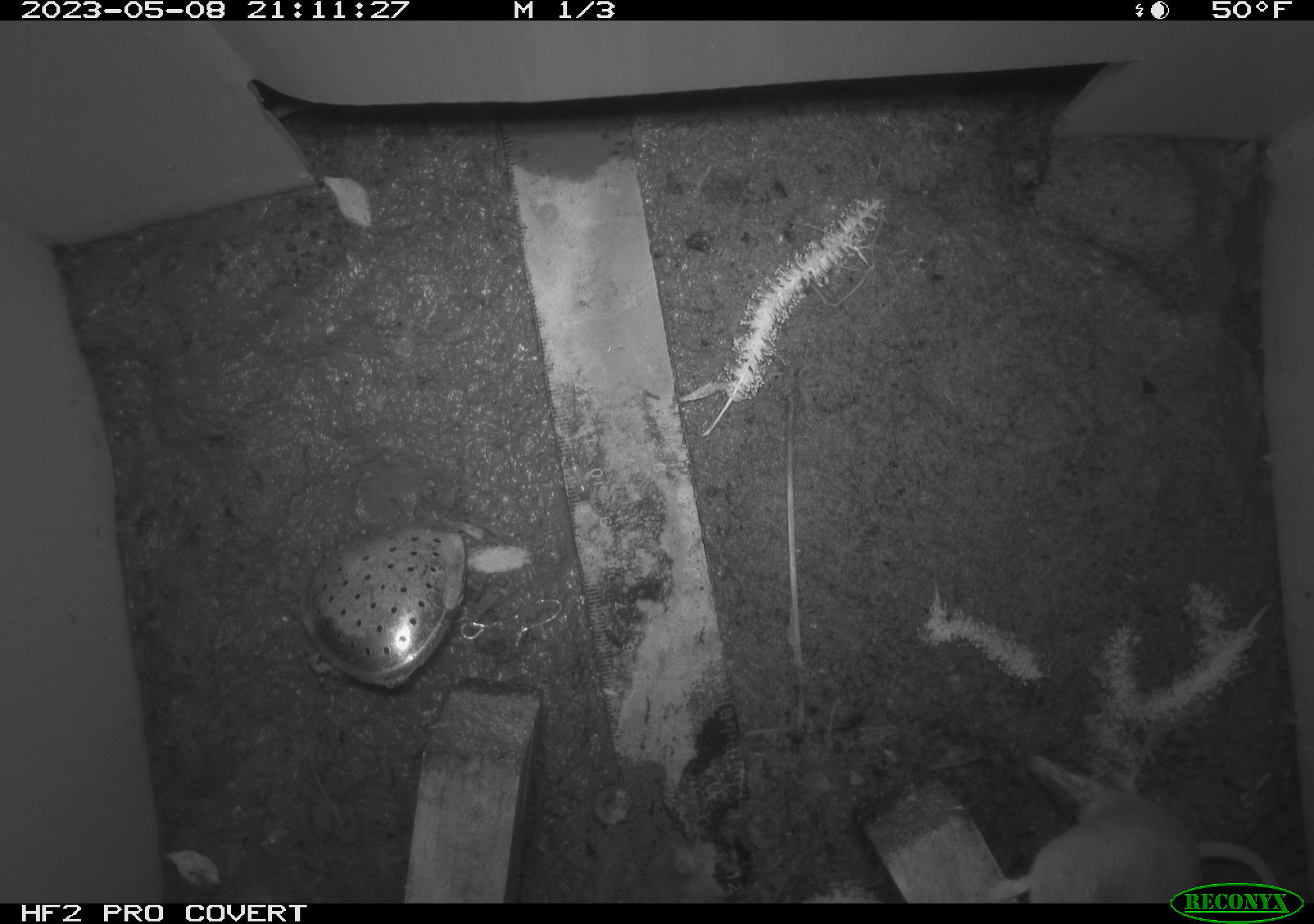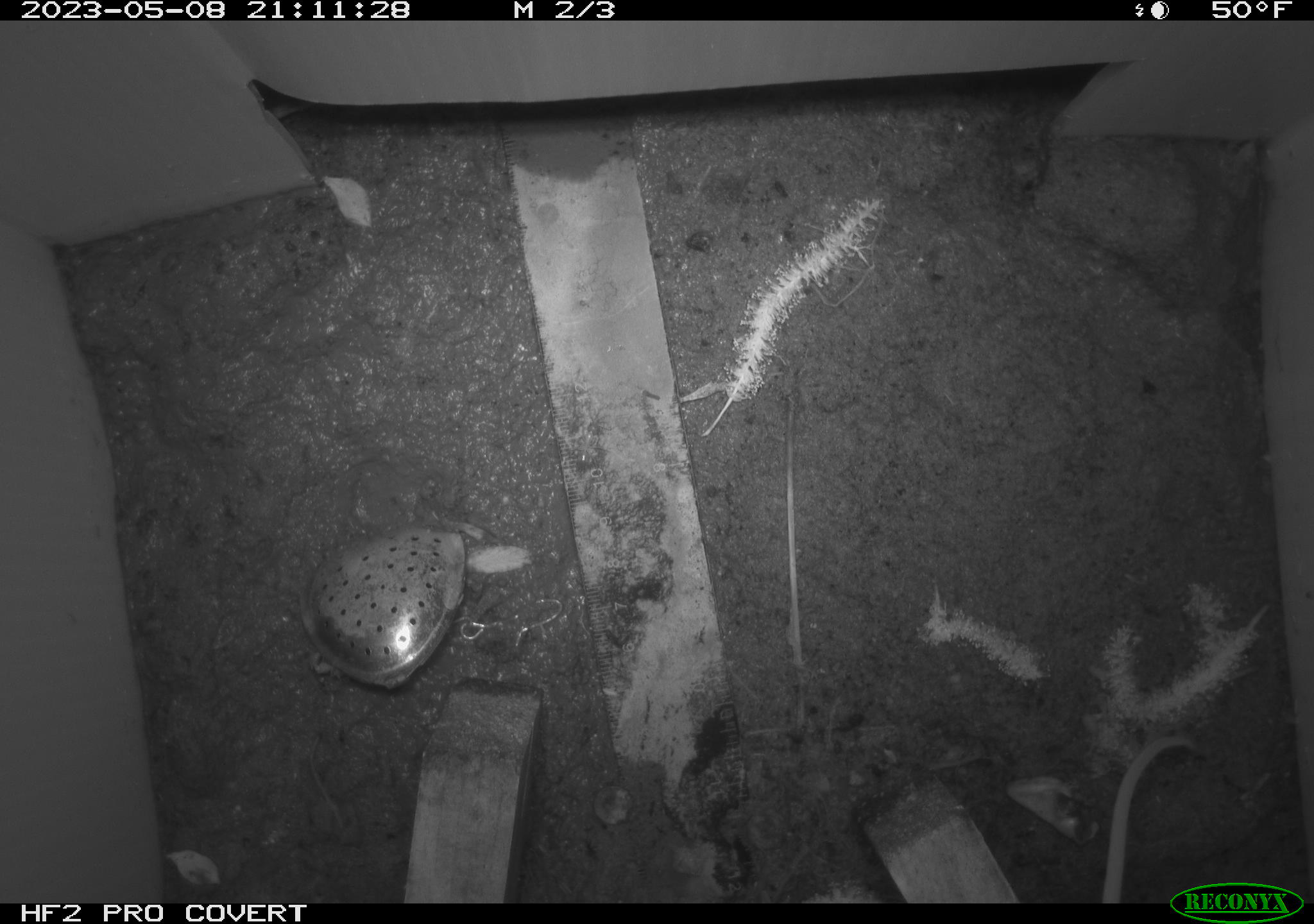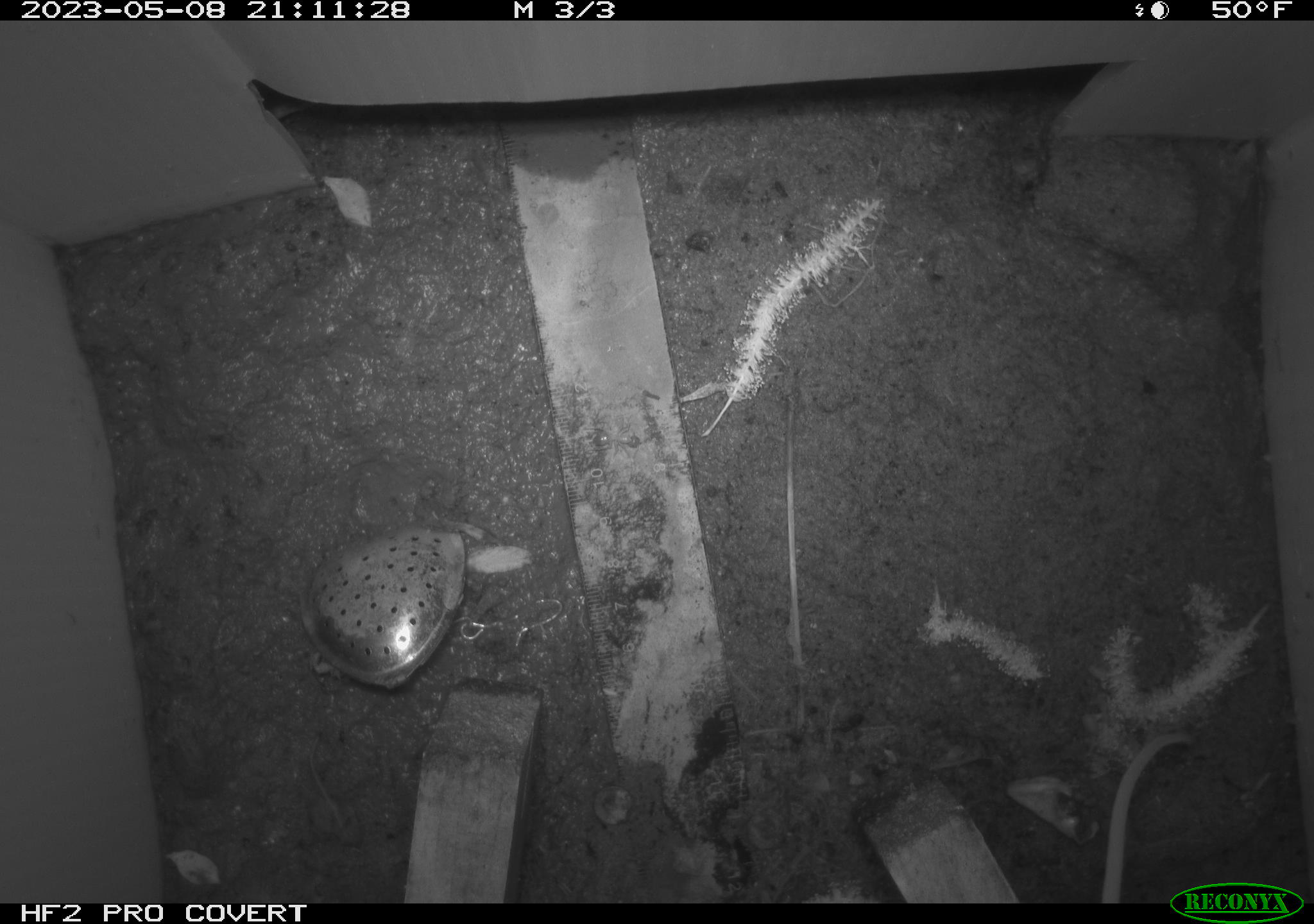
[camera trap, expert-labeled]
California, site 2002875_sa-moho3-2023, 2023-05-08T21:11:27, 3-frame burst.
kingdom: Animalia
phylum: Chordata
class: Mammalia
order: Rodentia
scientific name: Rodentia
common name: mouse species